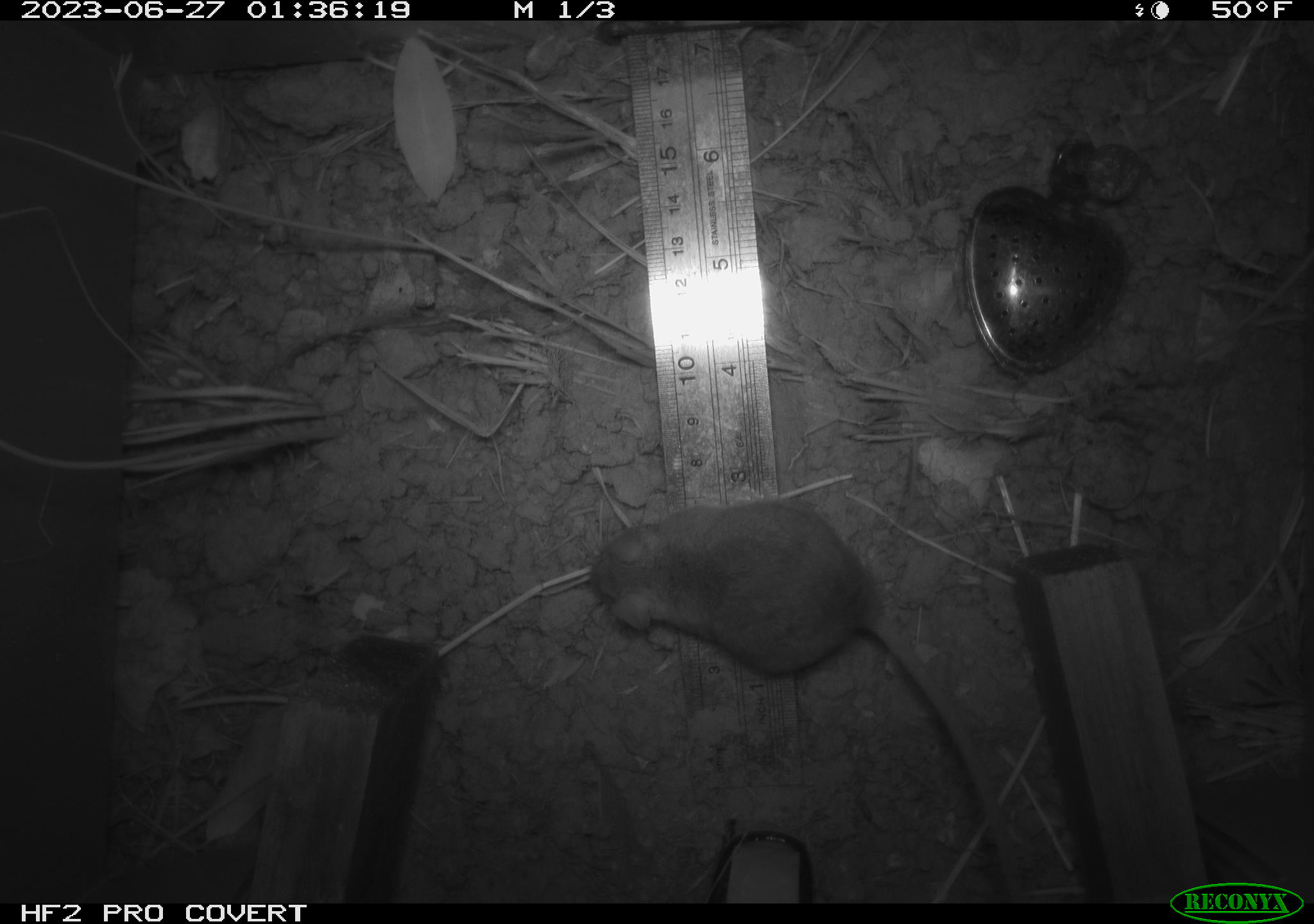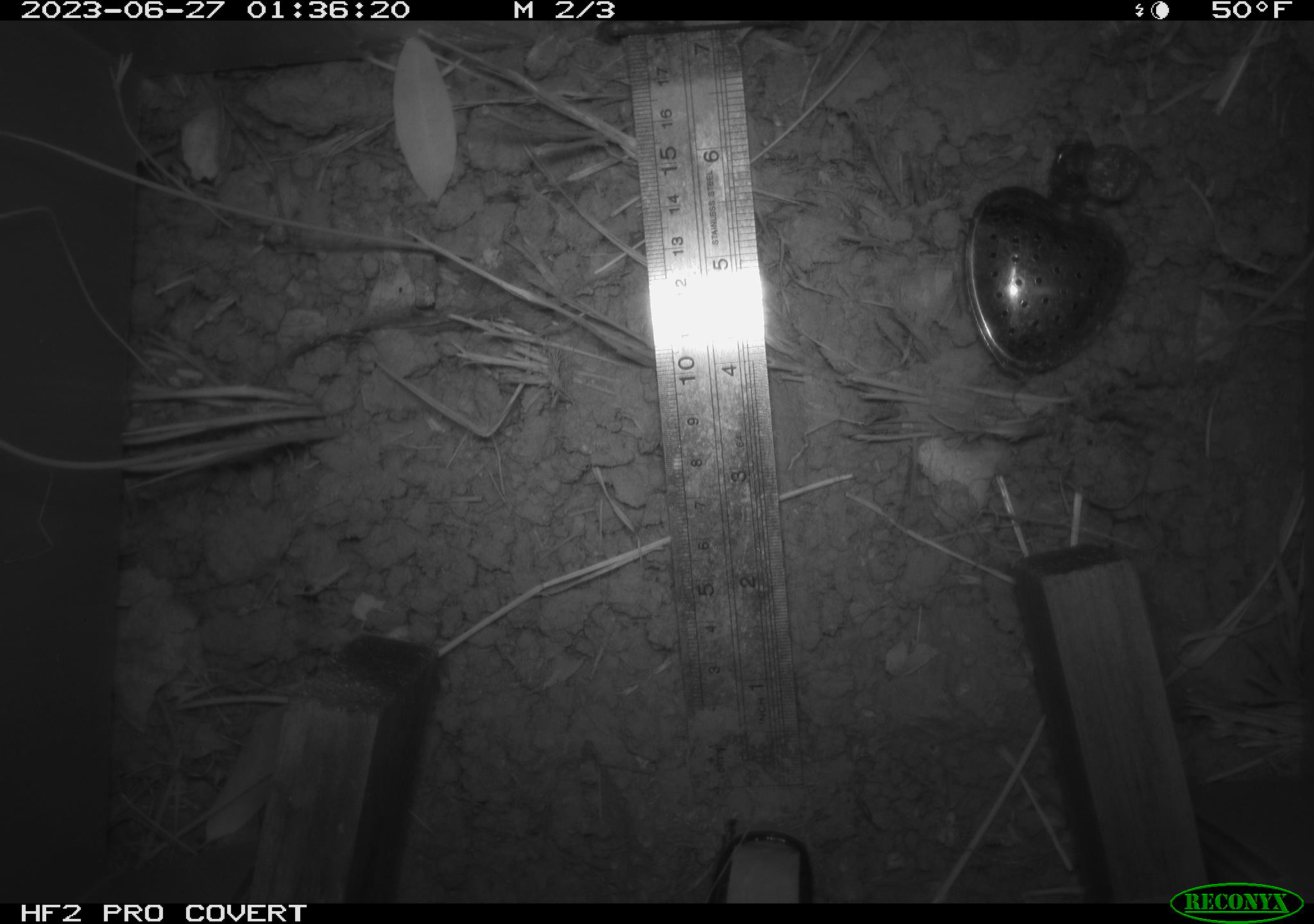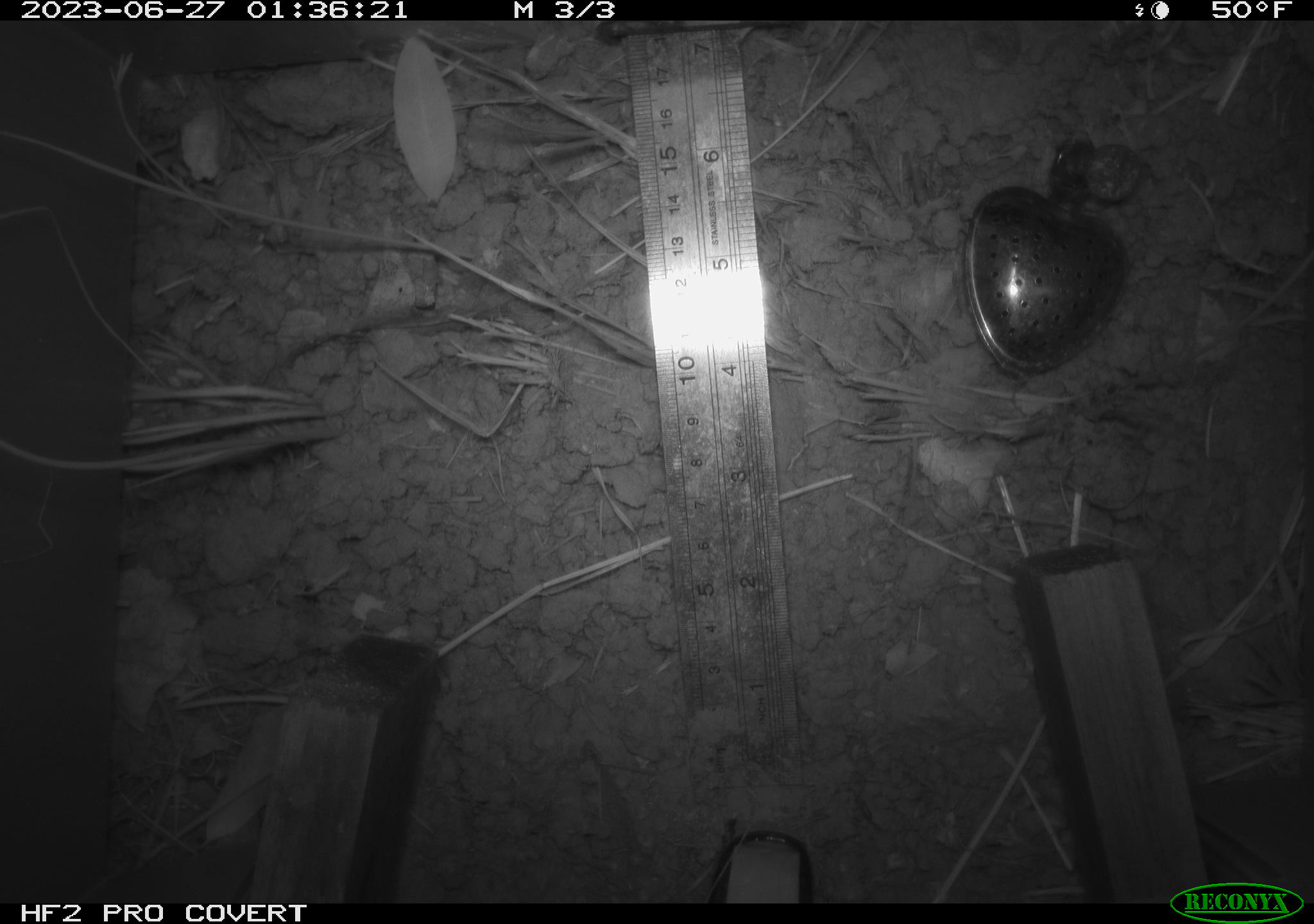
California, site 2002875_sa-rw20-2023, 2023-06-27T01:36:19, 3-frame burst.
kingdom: Animalia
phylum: Chordata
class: Mammalia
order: Rodentia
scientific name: Rodentia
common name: mouse species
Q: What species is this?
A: Mouse species (Rodentia).